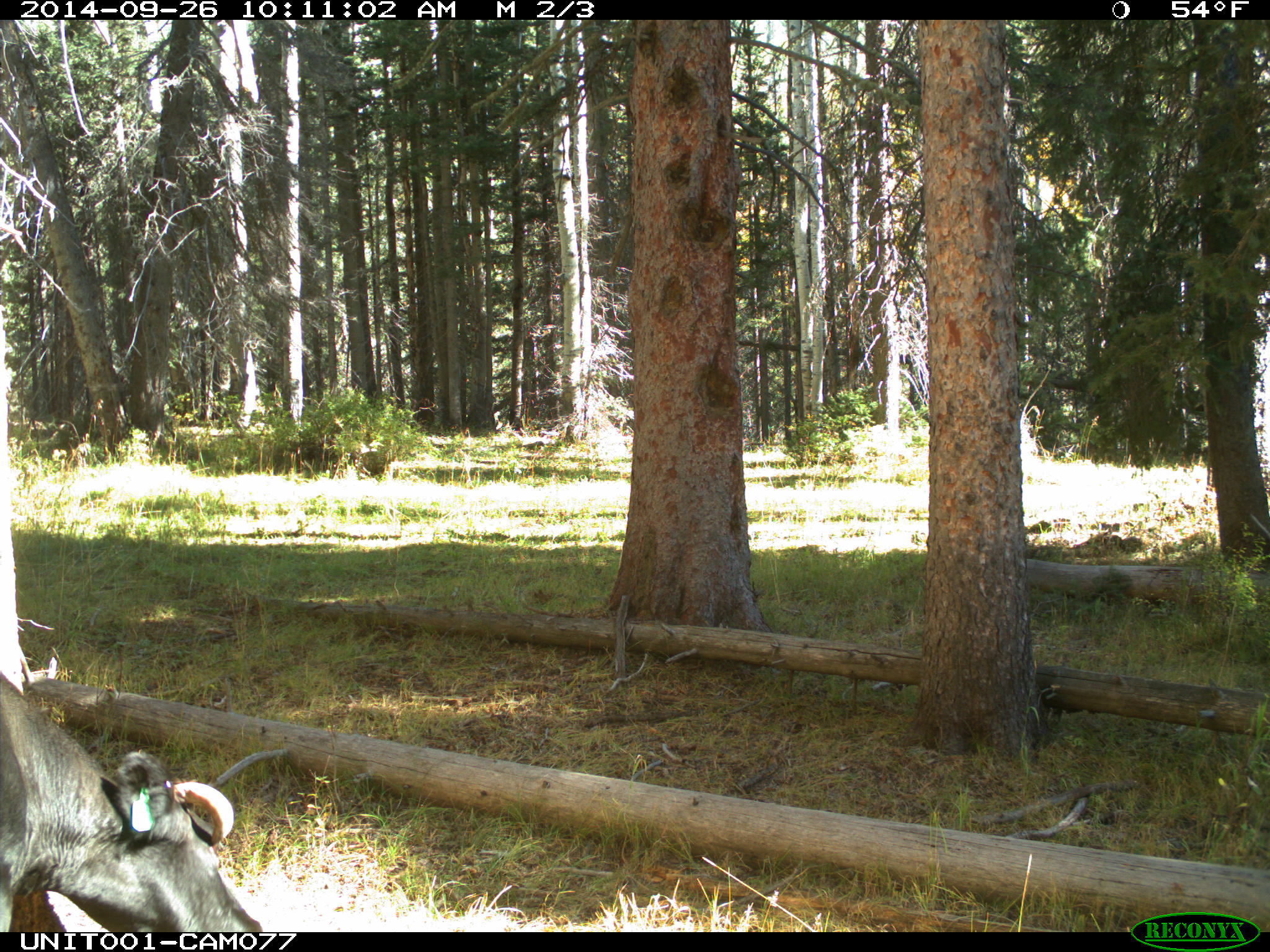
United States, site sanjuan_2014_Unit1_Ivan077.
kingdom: Animalia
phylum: Chordata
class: Mammalia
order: Artiodactyla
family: Bovidae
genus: Bos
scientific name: Bos taurus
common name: domestic cow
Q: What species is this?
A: Bos taurus (domestic cow).